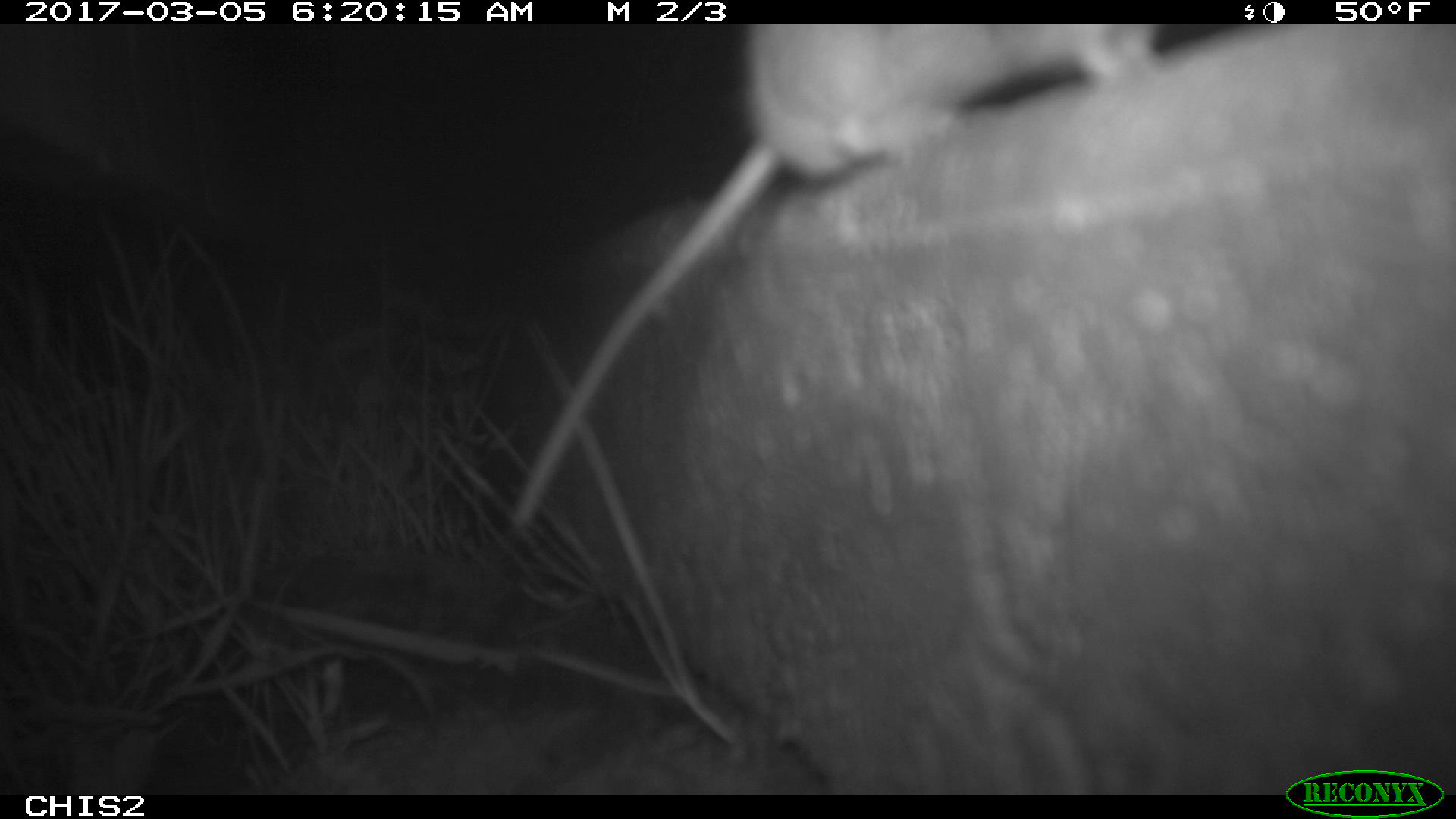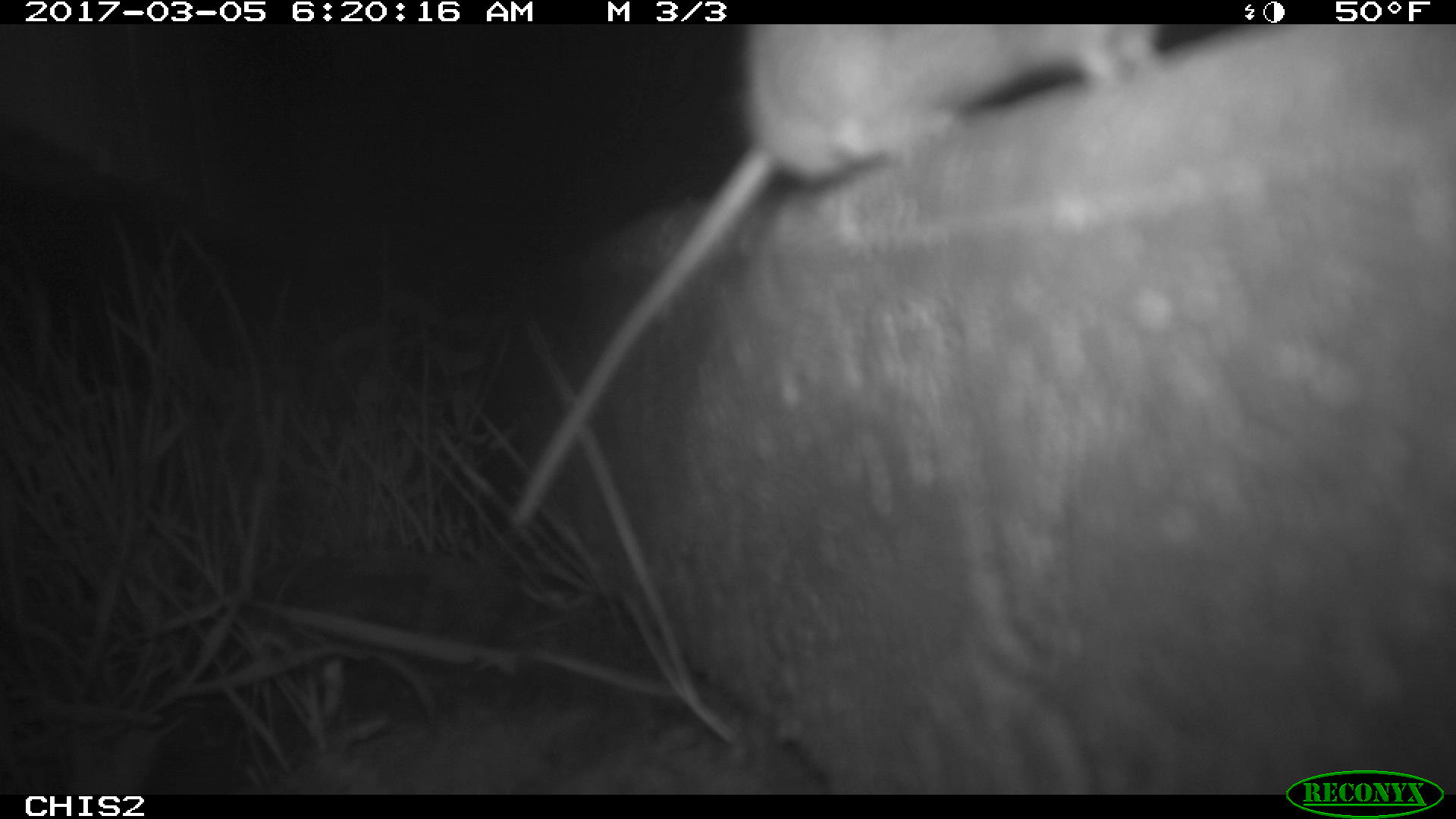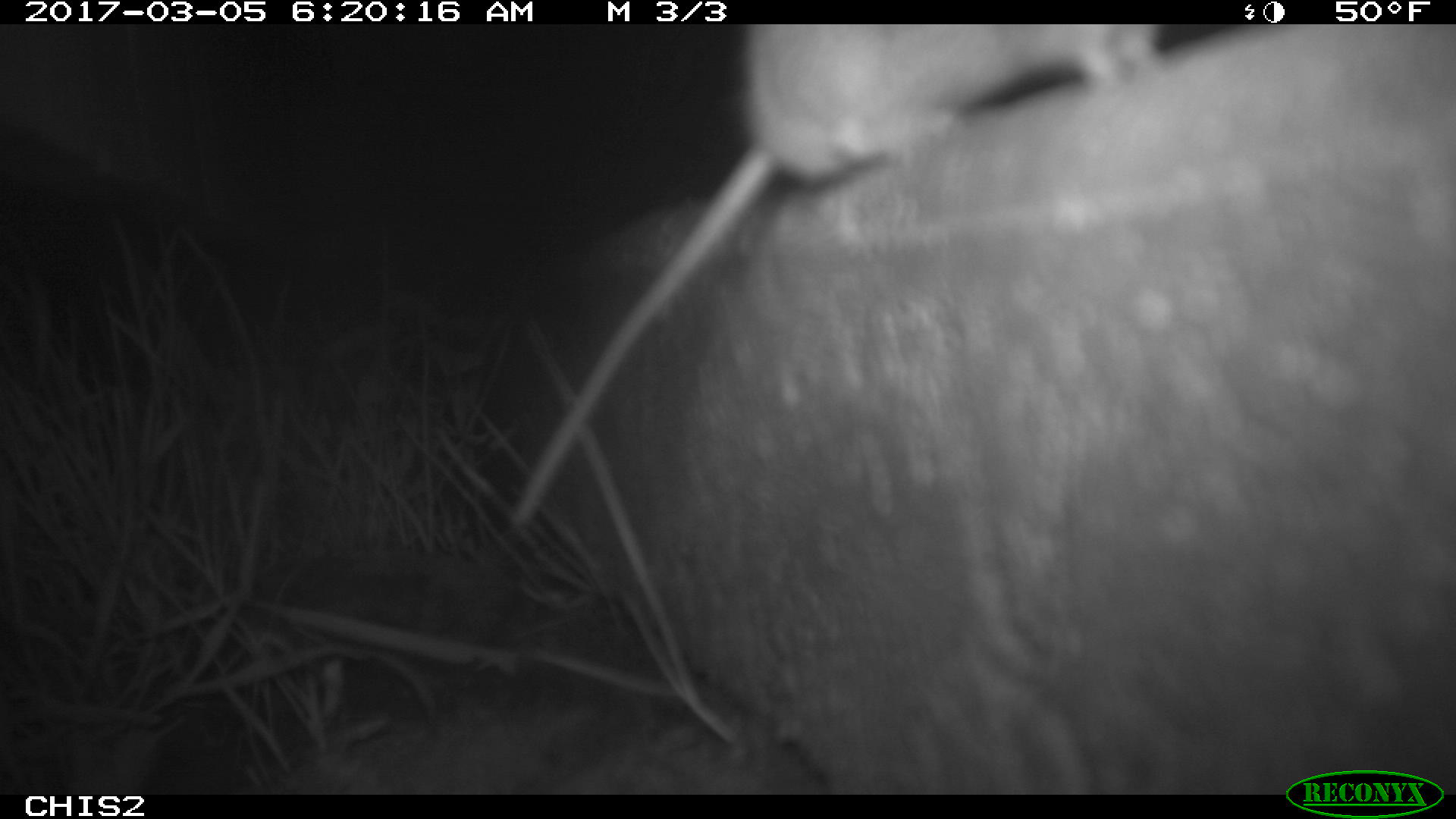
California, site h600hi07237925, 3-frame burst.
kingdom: Animalia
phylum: Chordata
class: Mammalia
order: Rodentia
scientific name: Rodentia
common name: rodent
Rodent (Rodentia).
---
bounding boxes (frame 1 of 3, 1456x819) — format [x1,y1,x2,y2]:
rodent: [508,22,1166,532]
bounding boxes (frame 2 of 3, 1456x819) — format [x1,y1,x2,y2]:
rodent: [510,24,1166,523]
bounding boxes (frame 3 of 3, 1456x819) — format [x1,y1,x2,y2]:
rodent: [510,21,1166,529]